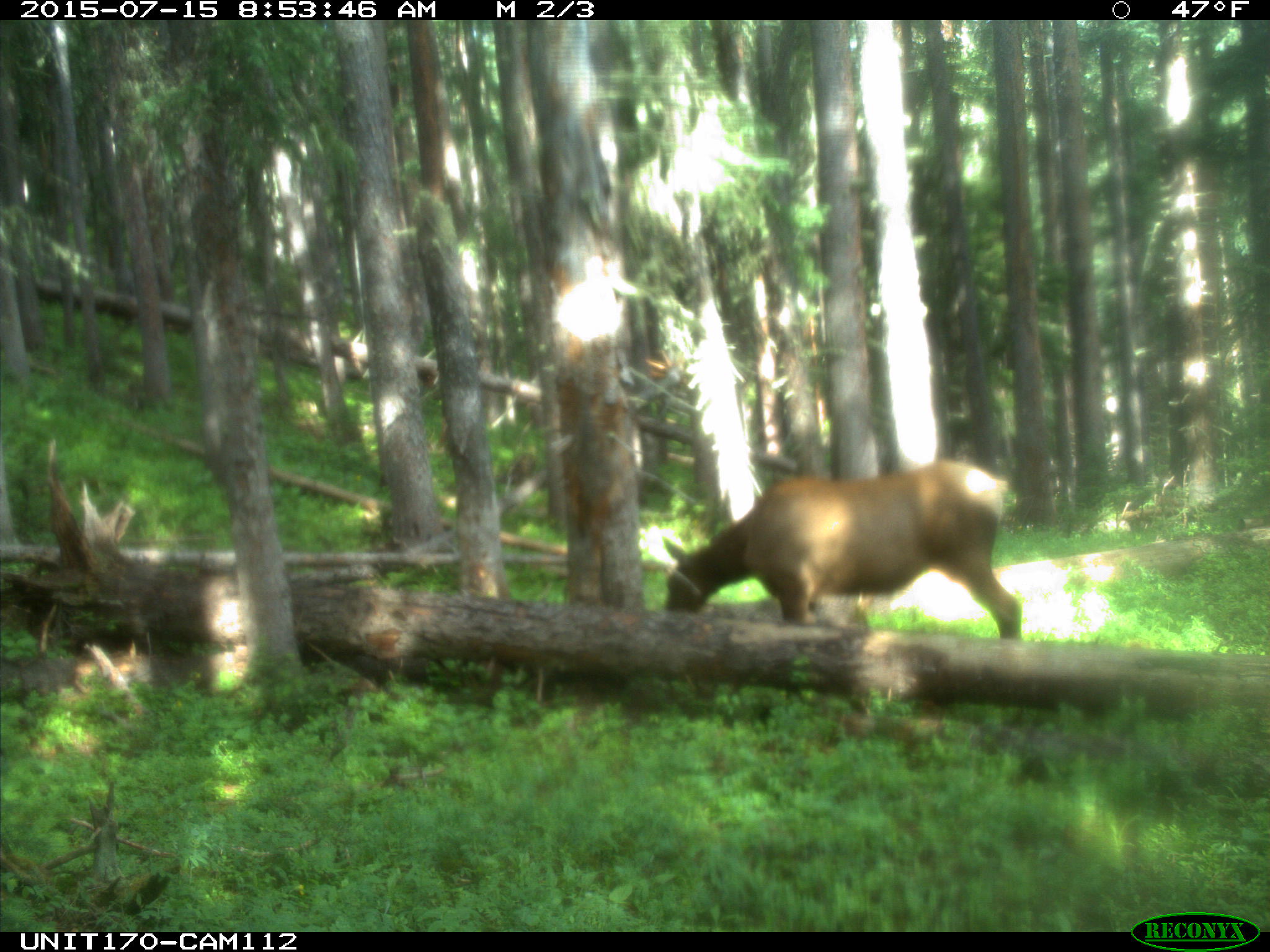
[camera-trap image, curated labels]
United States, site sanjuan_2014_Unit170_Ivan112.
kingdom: Animalia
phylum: Chordata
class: Mammalia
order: Artiodactyla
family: Cervidae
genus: Cervus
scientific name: Cervus elaphus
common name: red deer